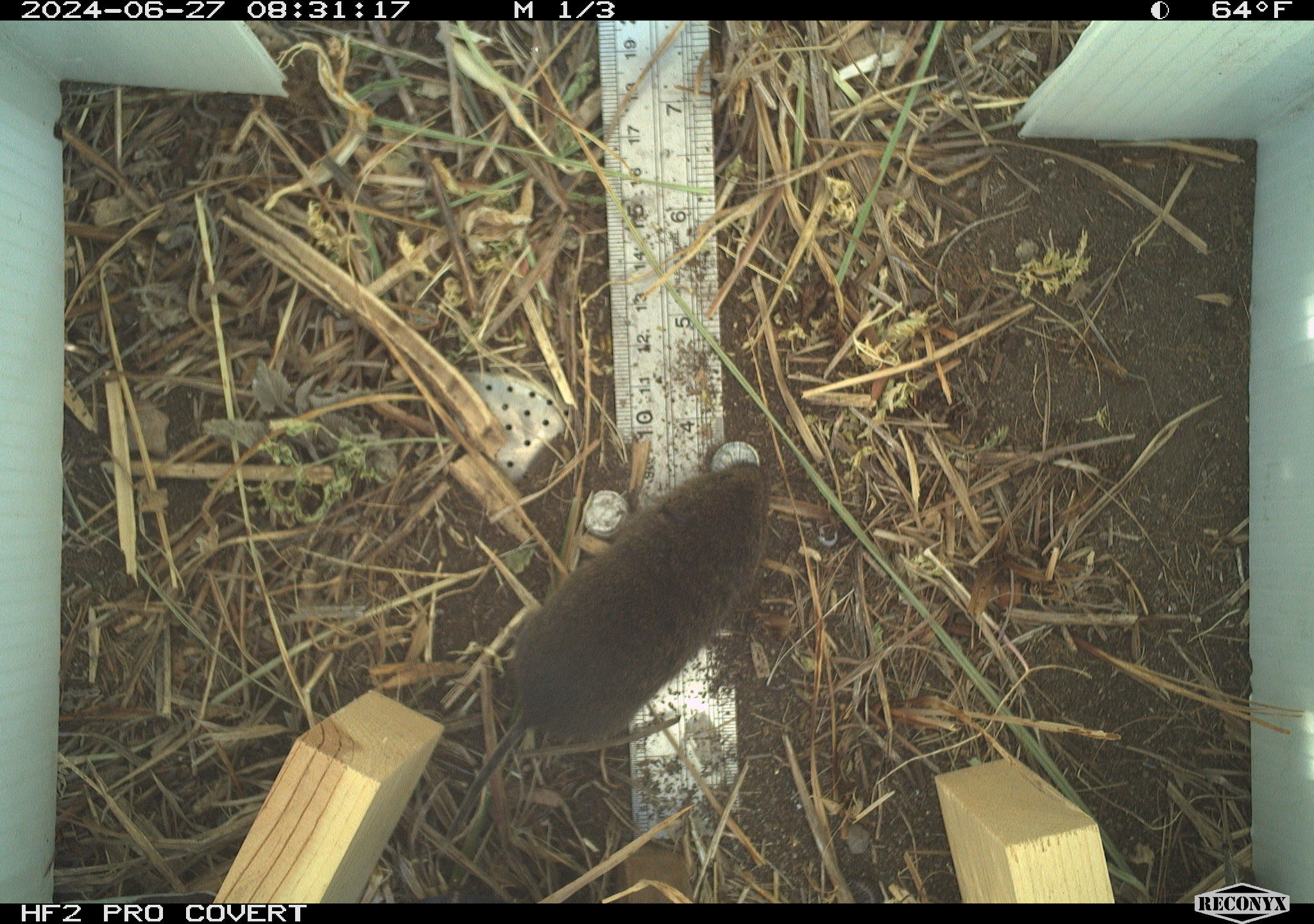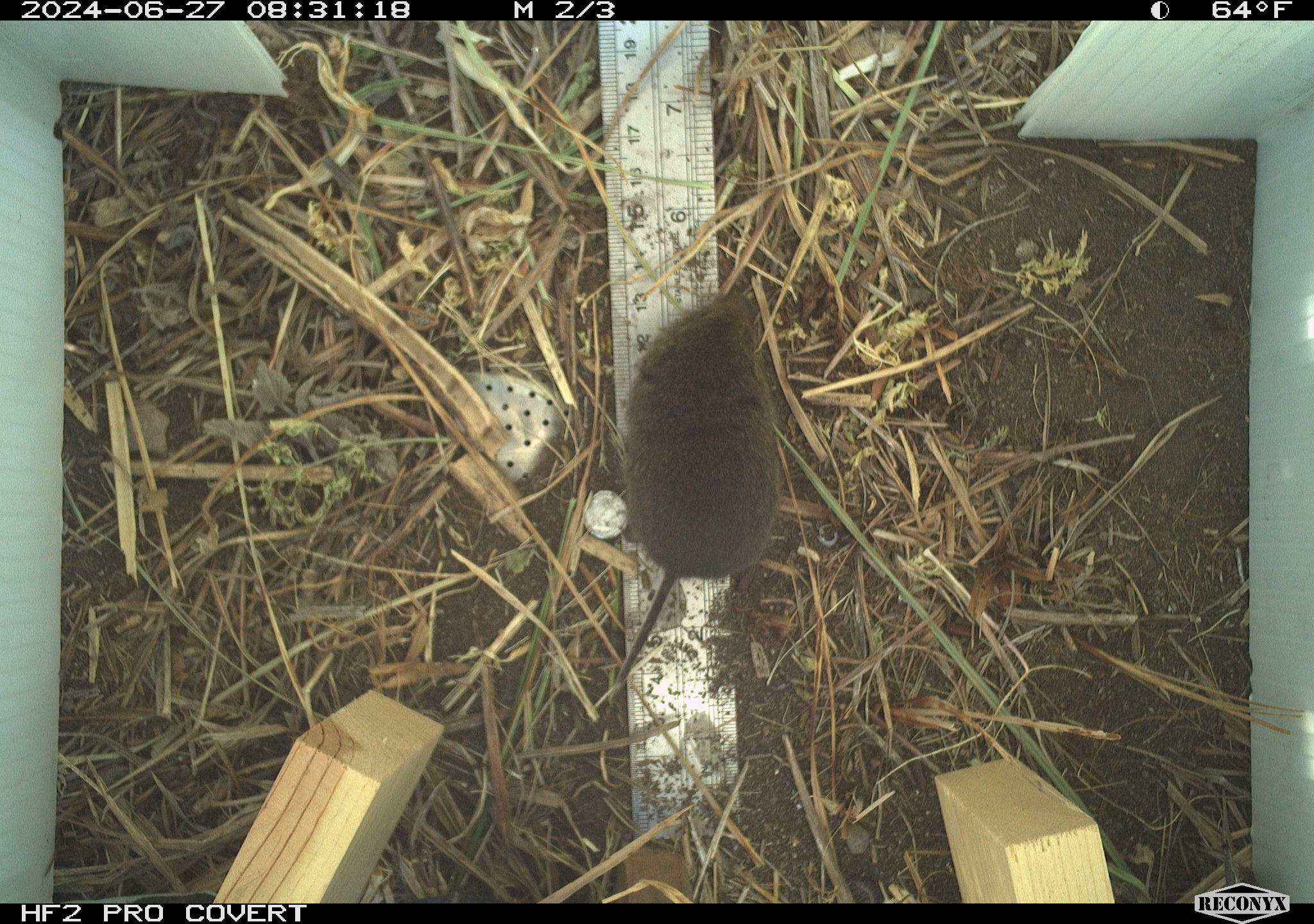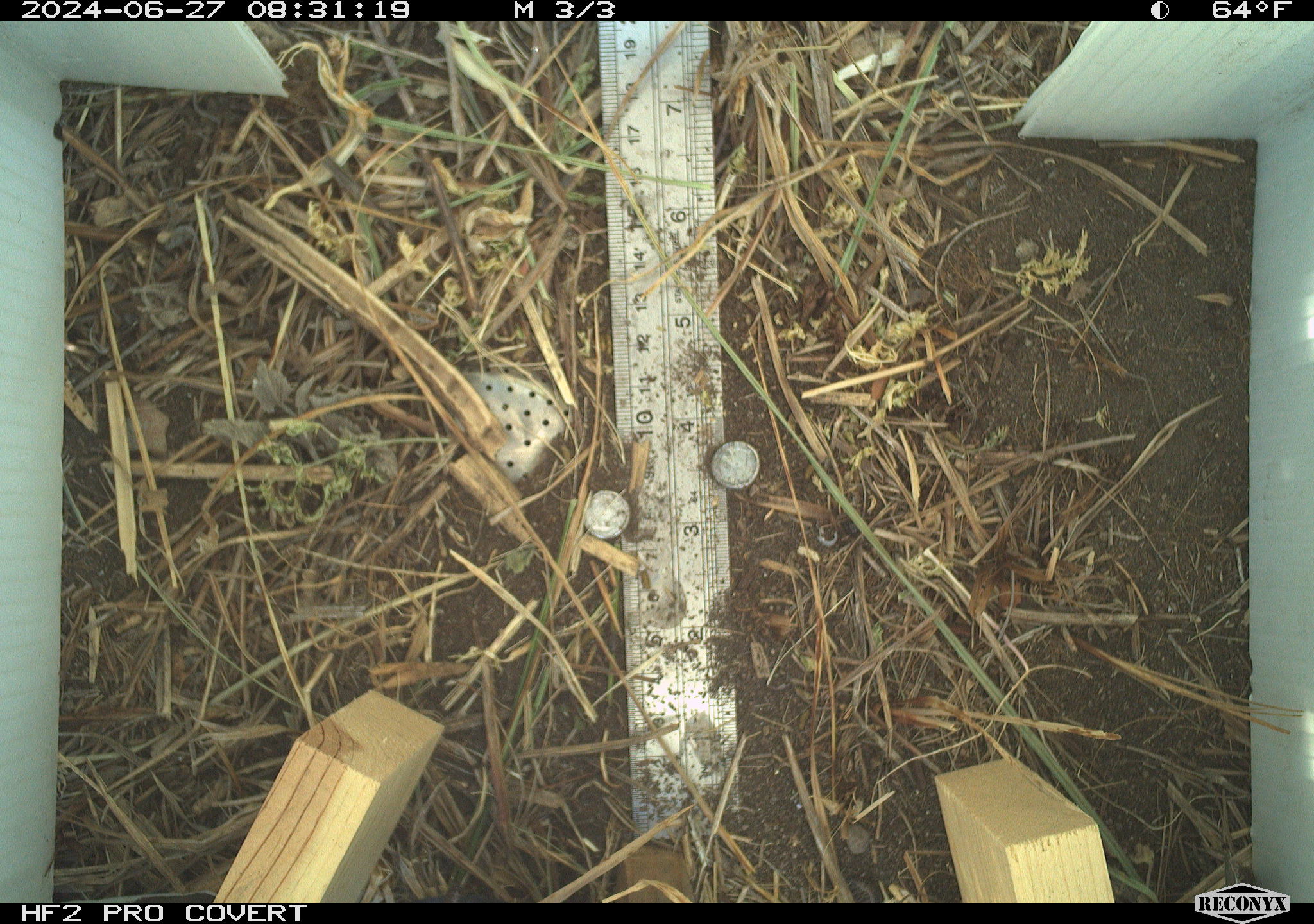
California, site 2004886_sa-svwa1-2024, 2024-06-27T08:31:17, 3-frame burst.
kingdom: Animalia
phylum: Chordata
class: Mammalia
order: Rodentia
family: Cricetidae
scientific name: Arvicolinae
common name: voles, lemmings, and muskrats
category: arvicolinae subfamily